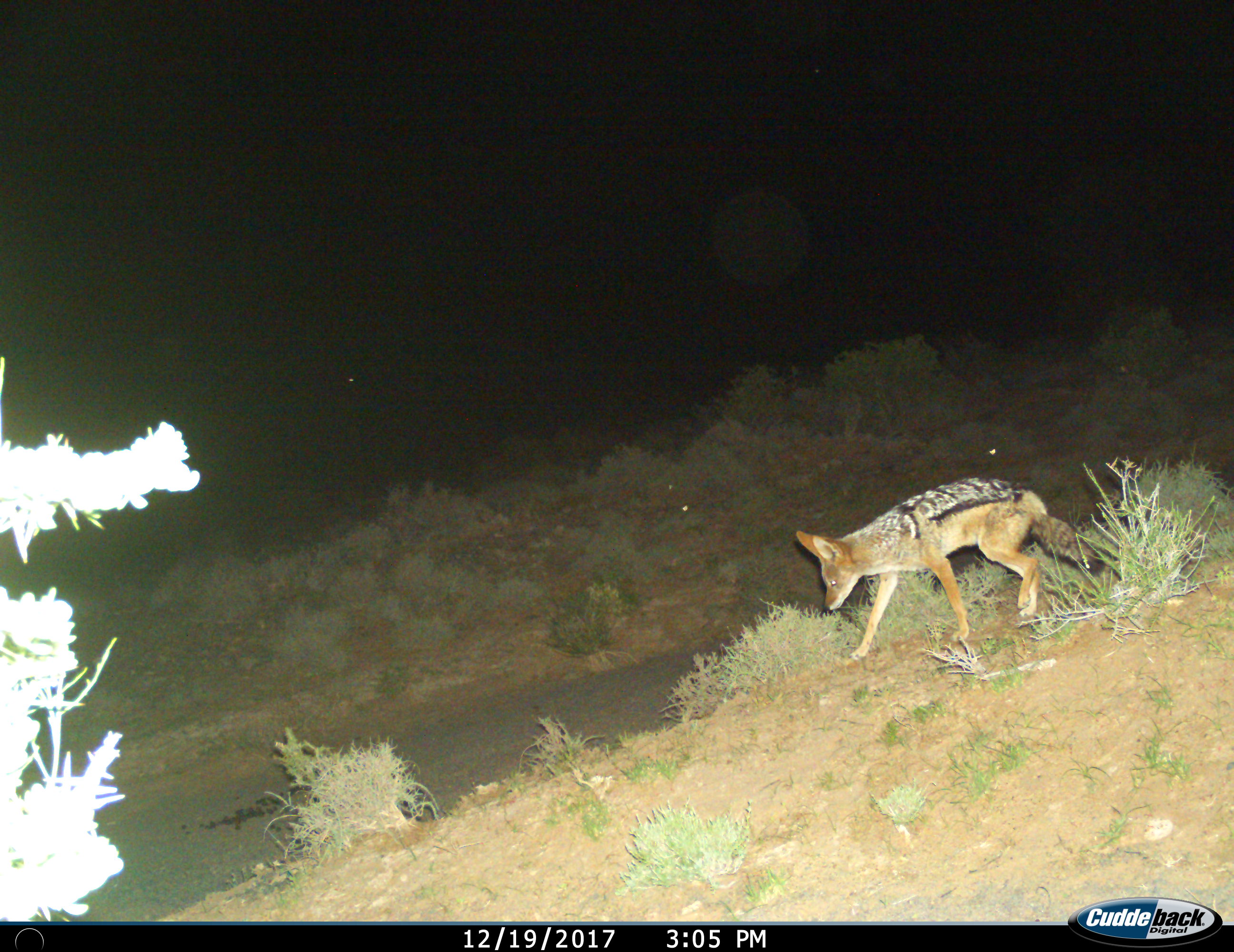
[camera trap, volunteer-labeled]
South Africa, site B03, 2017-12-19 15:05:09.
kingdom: Animalia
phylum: Chordata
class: Mammalia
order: Carnivora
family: Canidae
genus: Lupulella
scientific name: Lupulella mesomelas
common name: black-backed jackal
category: jackalblackbacked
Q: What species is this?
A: Jackalblackbacked (black-backed jackal) (Lupulella mesomelas).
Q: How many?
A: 1.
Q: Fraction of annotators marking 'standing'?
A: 10%.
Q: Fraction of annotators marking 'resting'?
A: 0%.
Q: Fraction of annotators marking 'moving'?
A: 100%.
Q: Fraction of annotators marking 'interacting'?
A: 0%.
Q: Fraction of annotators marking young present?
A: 0%.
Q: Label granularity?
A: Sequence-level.